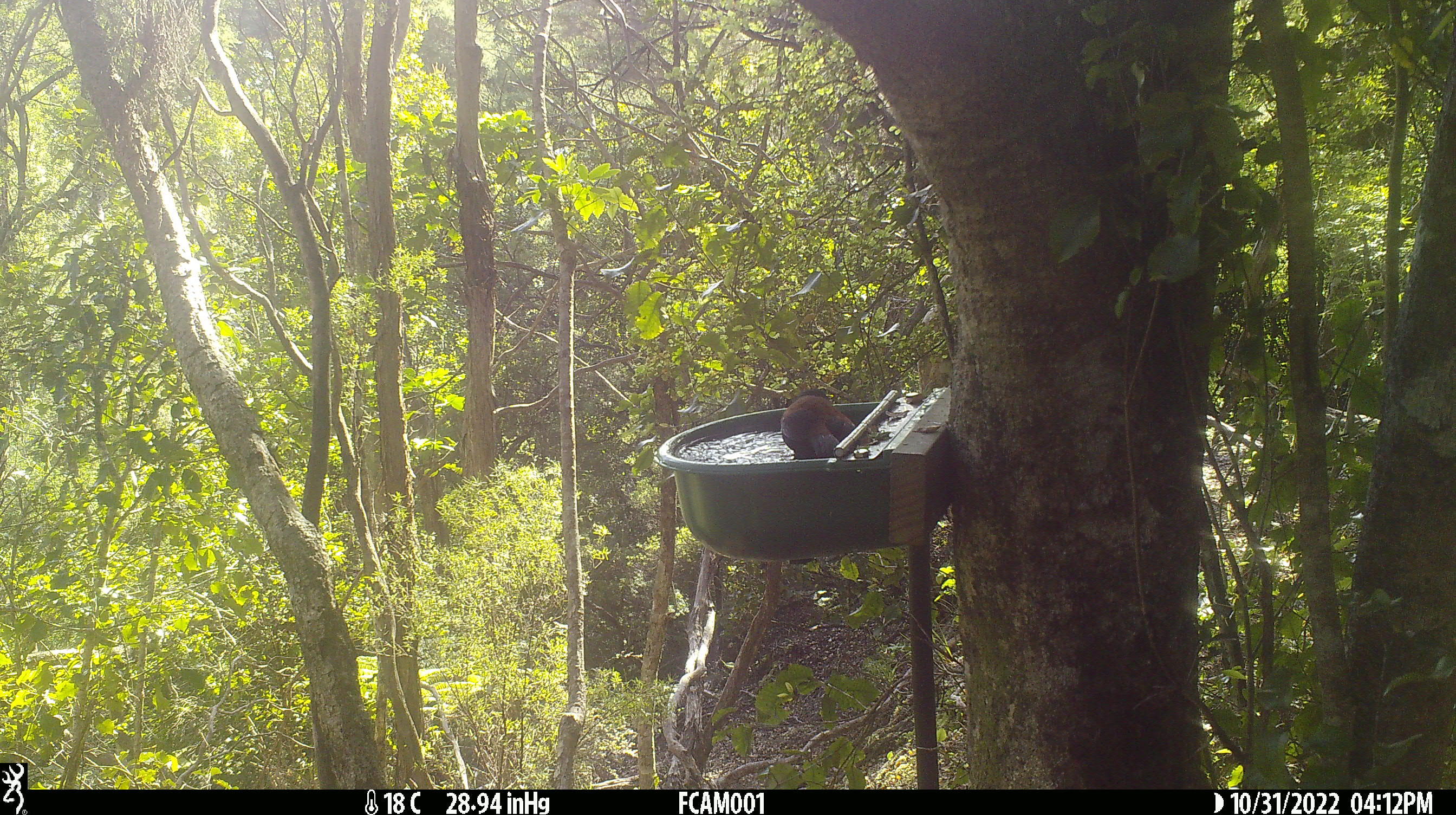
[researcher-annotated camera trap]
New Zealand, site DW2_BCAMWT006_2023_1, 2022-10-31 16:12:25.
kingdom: Animalia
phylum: Chordata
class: Aves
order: Passeriformes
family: Callaeidae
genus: Philesturnus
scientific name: Philesturnus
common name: saddlebacks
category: tieke